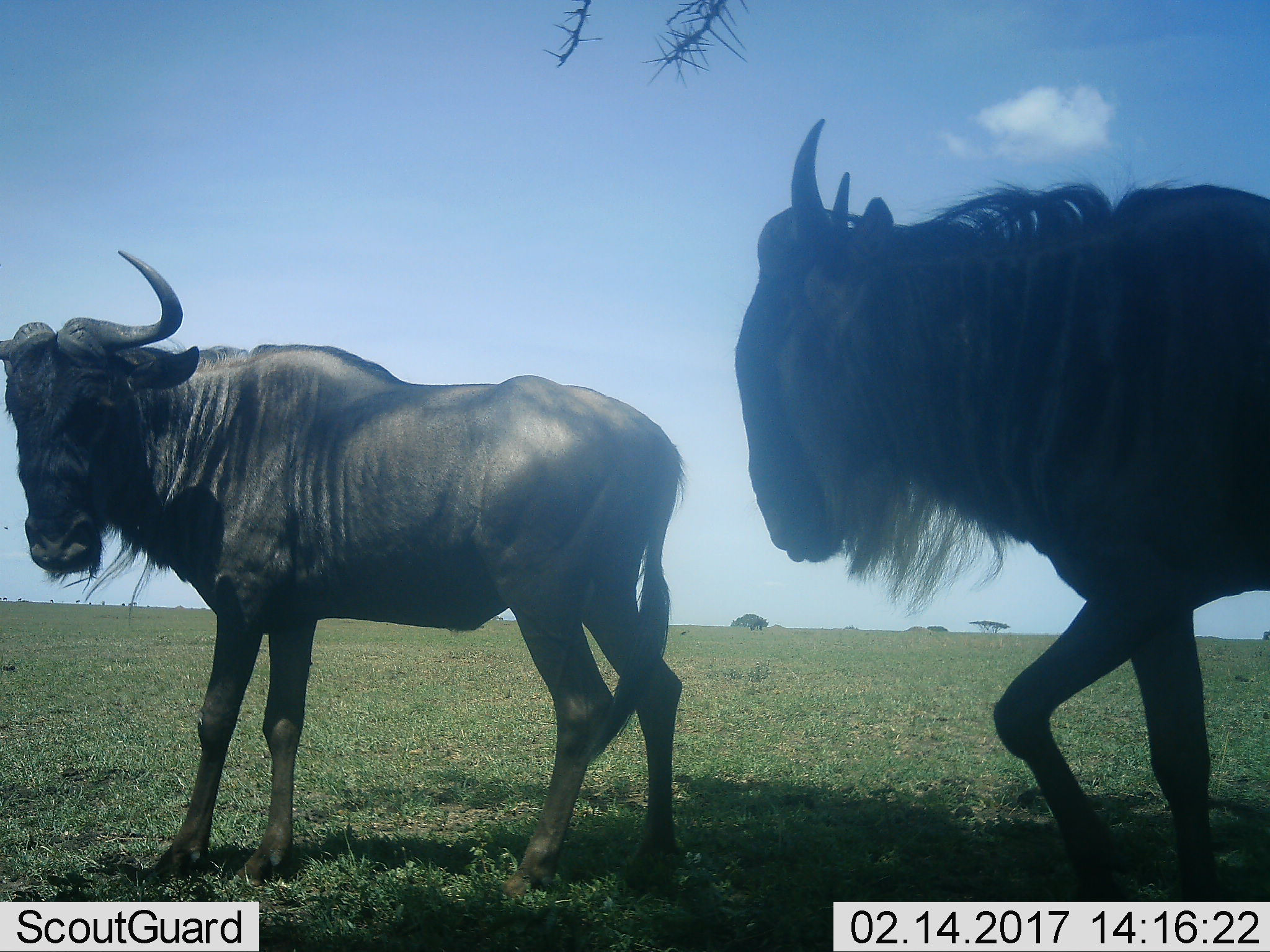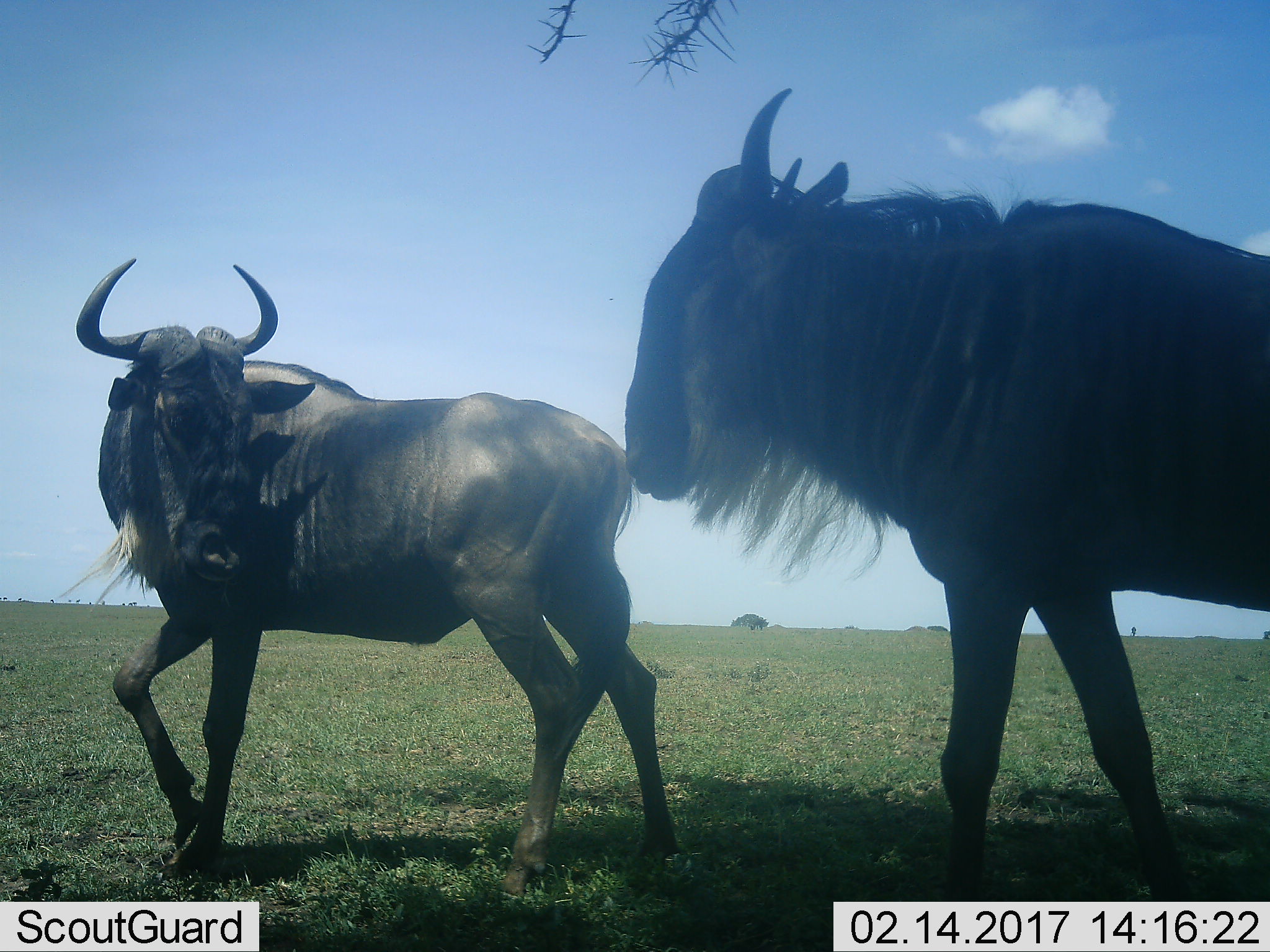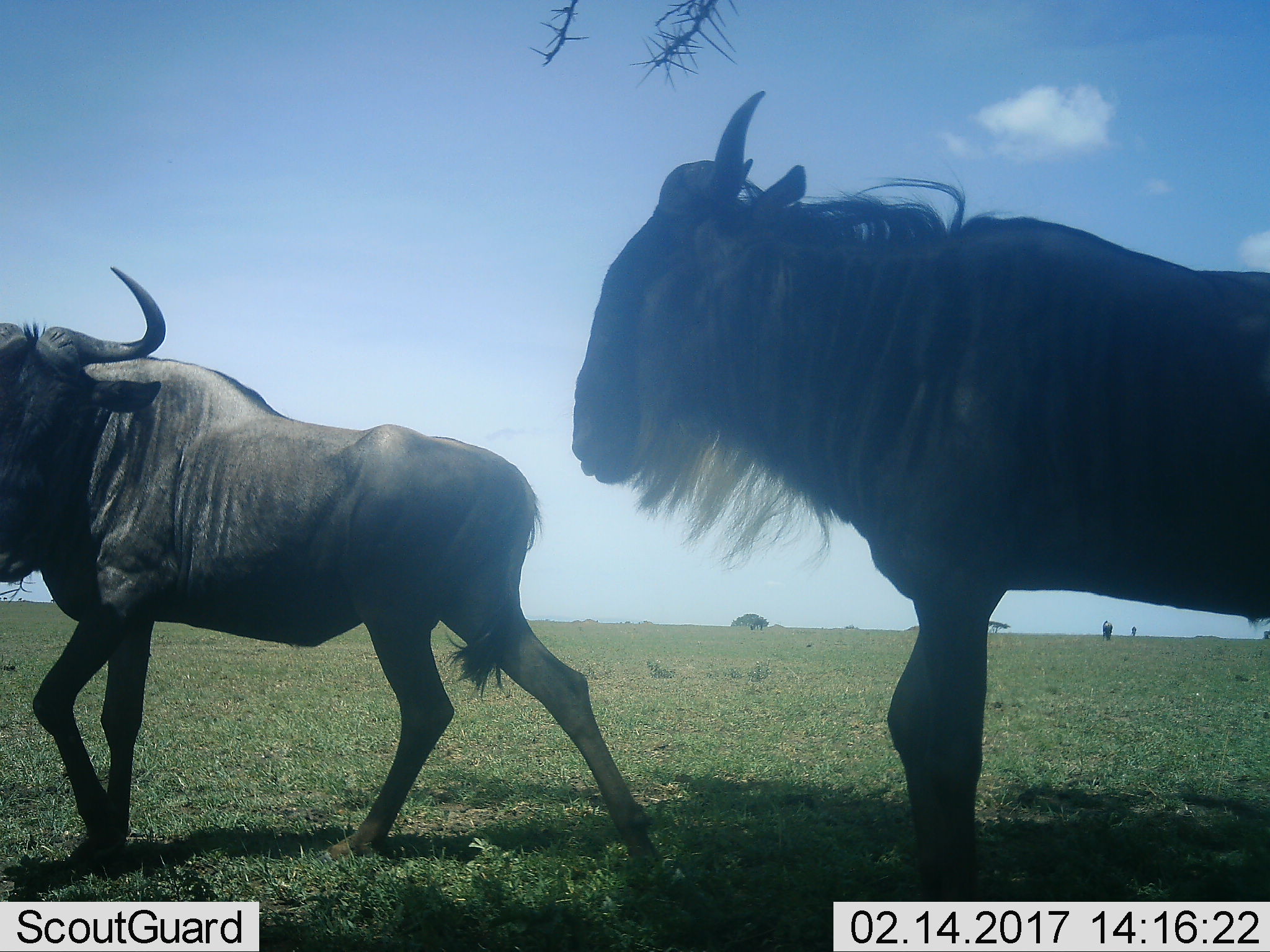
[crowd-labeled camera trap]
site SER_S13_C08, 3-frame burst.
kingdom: Animalia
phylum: Chordata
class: Mammalia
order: Artiodactyla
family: Bovidae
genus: Connochaetes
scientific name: Connochaetes taurinus taurinus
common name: blue wildebeest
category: wildebeestblue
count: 2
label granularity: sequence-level